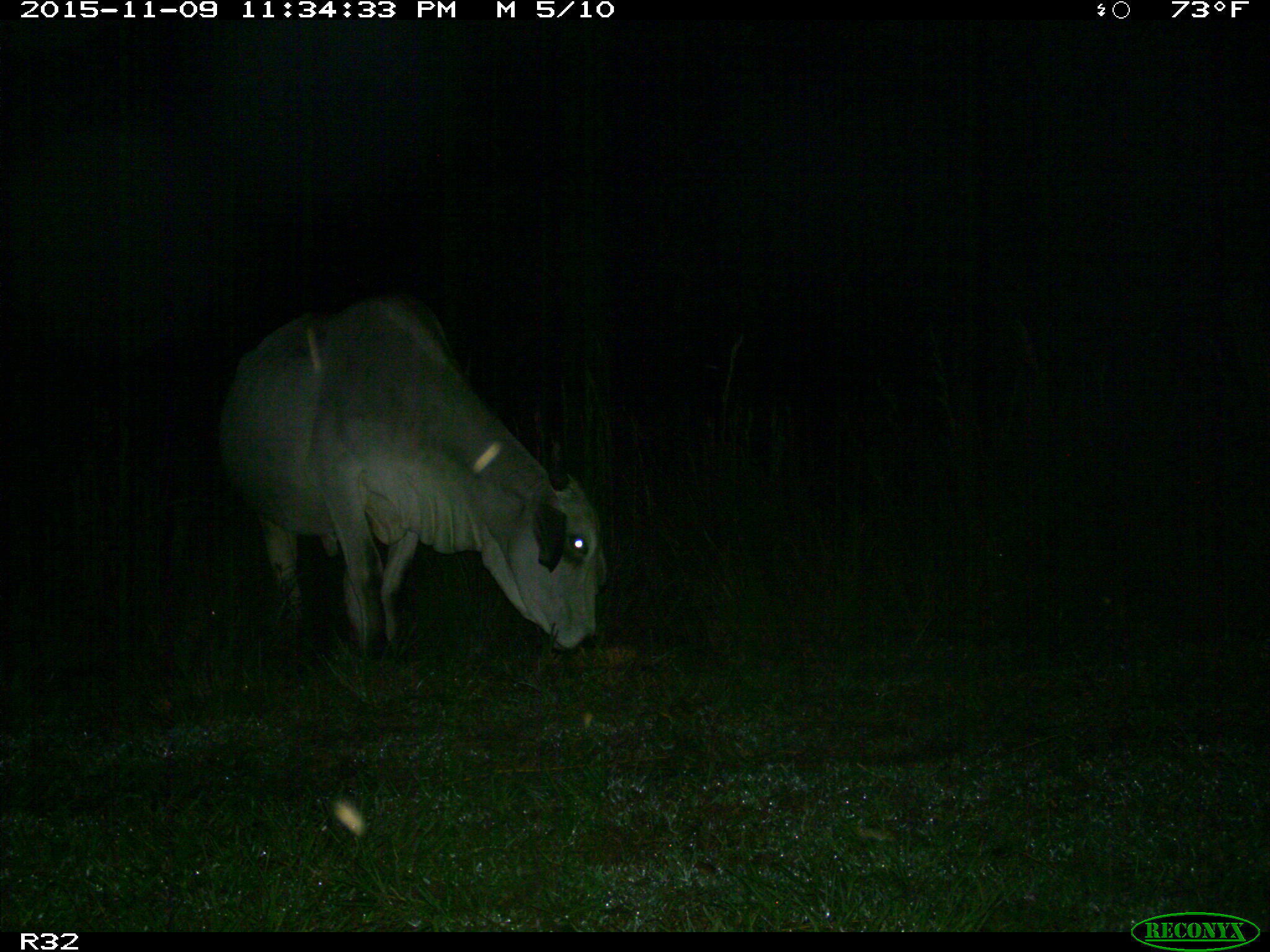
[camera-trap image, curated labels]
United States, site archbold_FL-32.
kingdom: Animalia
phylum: Chordata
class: Mammalia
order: Artiodactyla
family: Bovidae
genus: Bos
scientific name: Bos taurus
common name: domestic cow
Bos taurus (domestic cow).